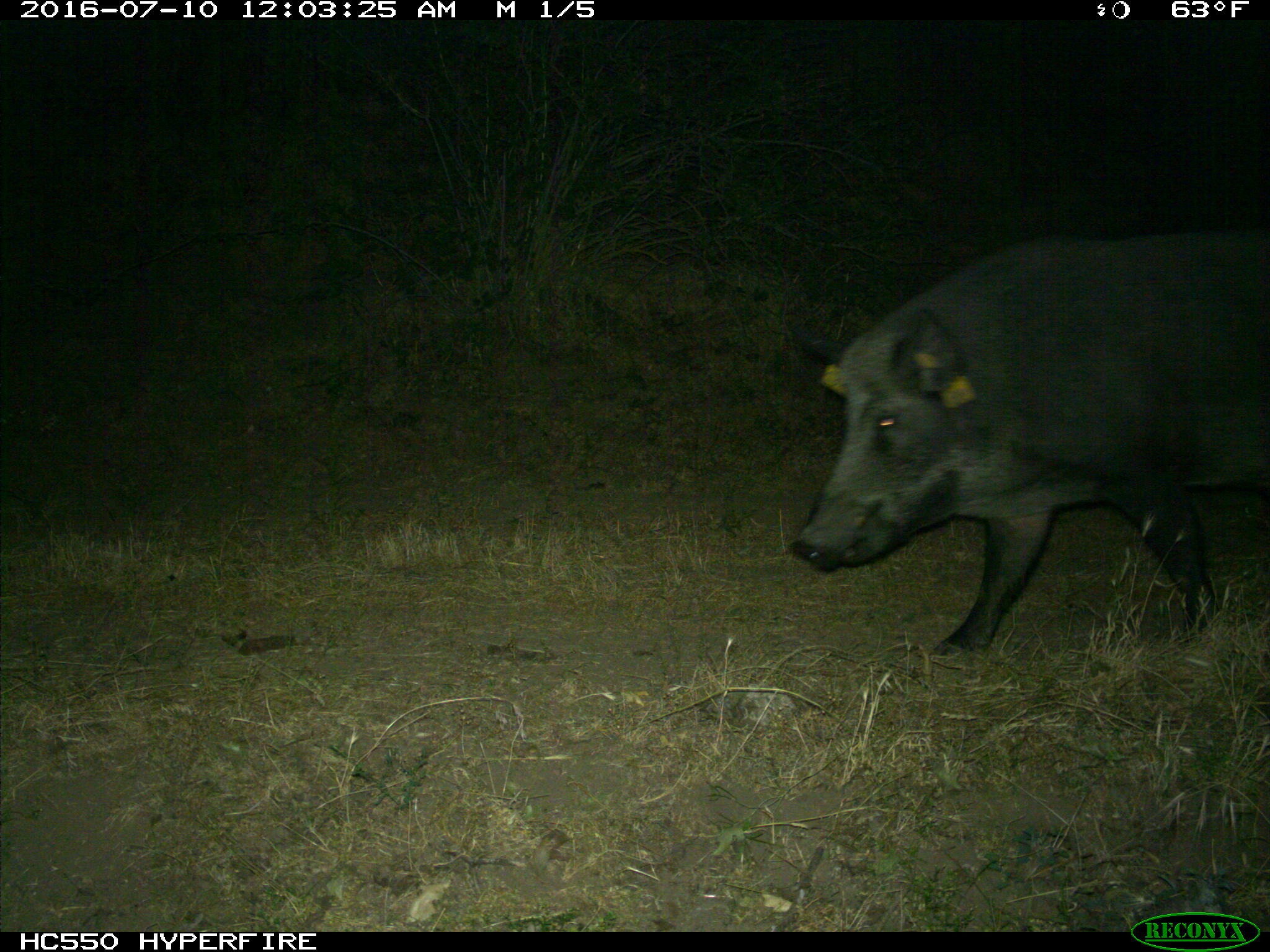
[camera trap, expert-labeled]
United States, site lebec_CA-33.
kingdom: Animalia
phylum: Chordata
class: Mammalia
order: Artiodactyla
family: Suidae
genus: Sus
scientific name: Sus scrofa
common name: wild boar